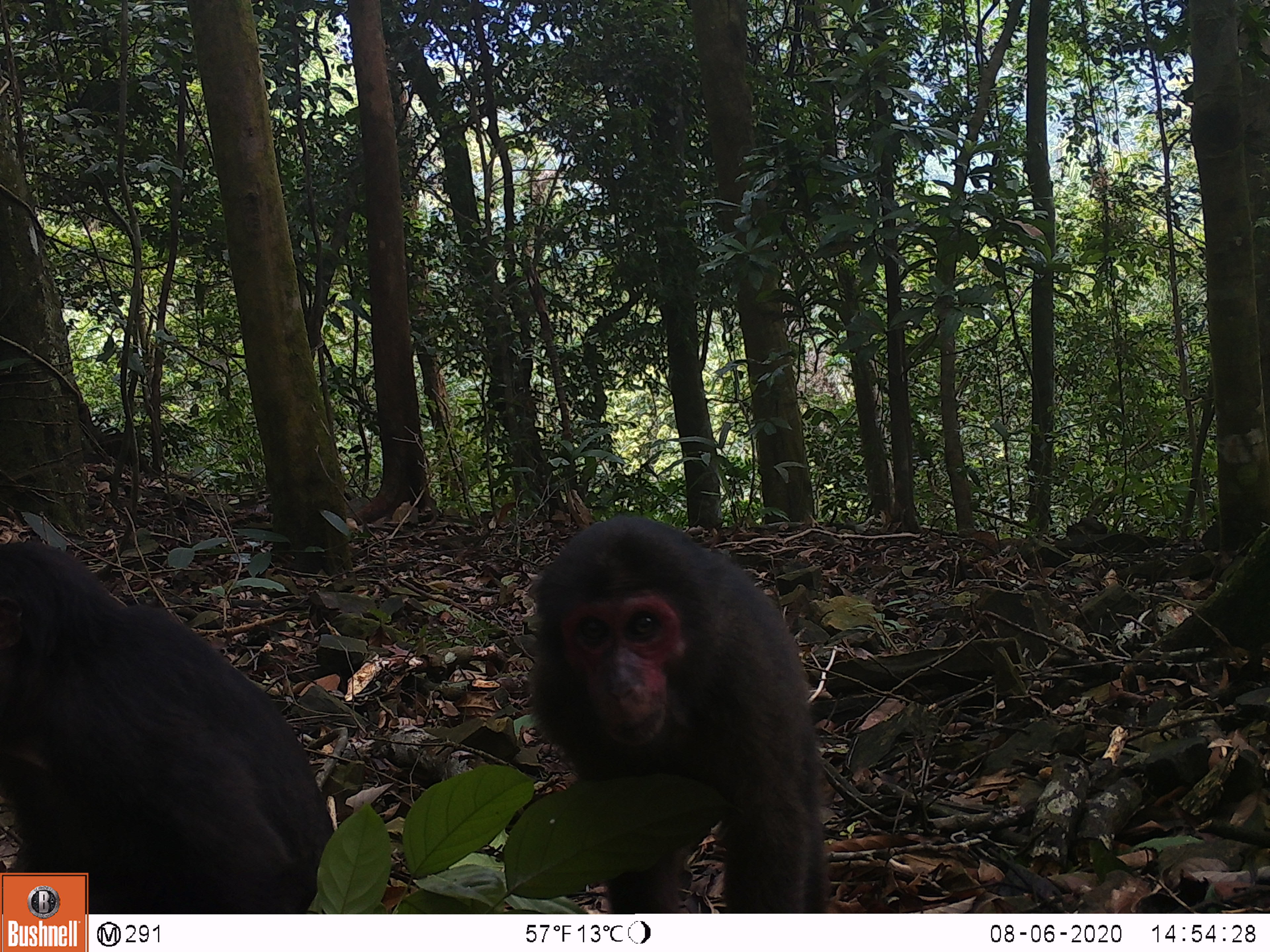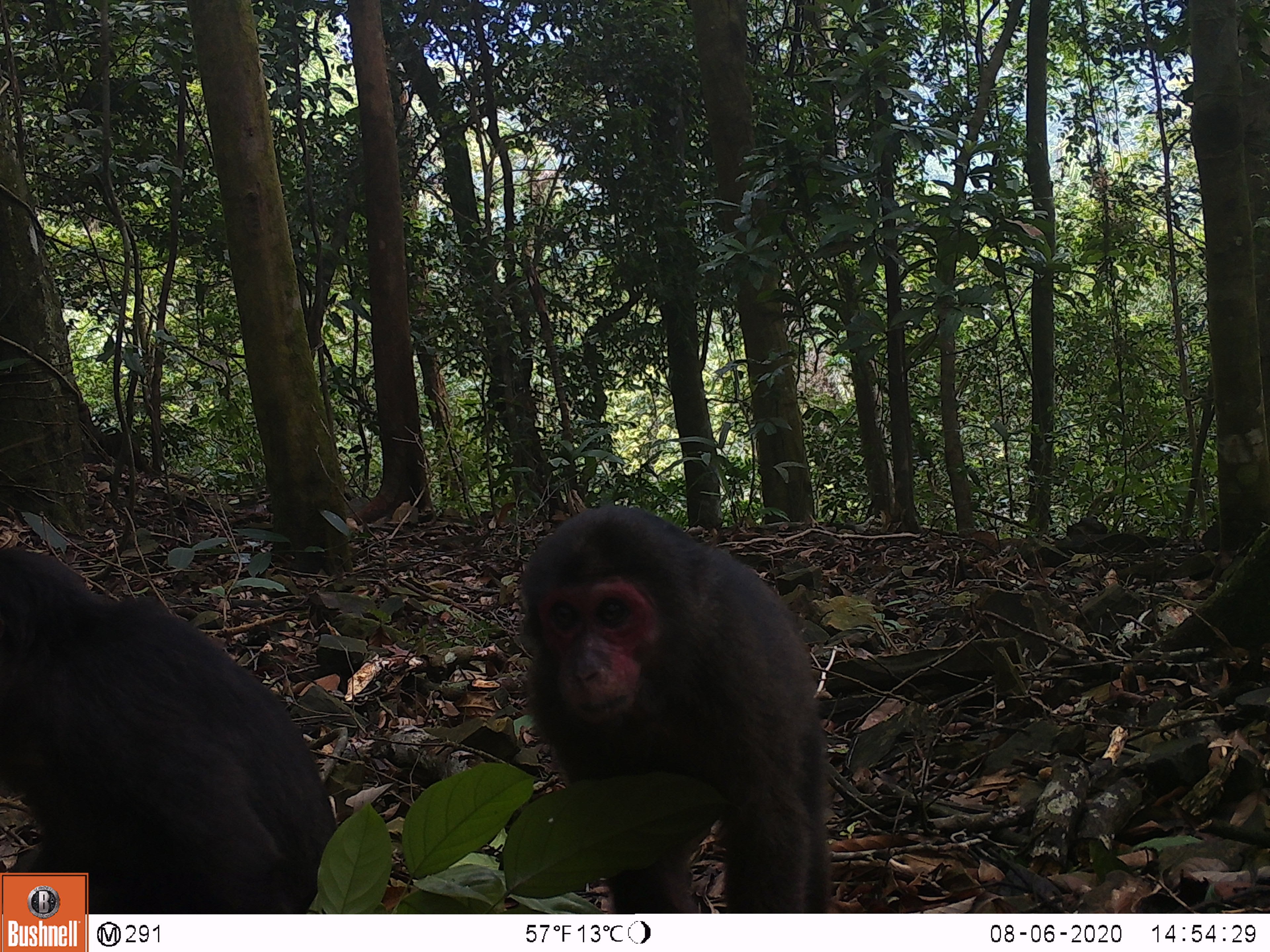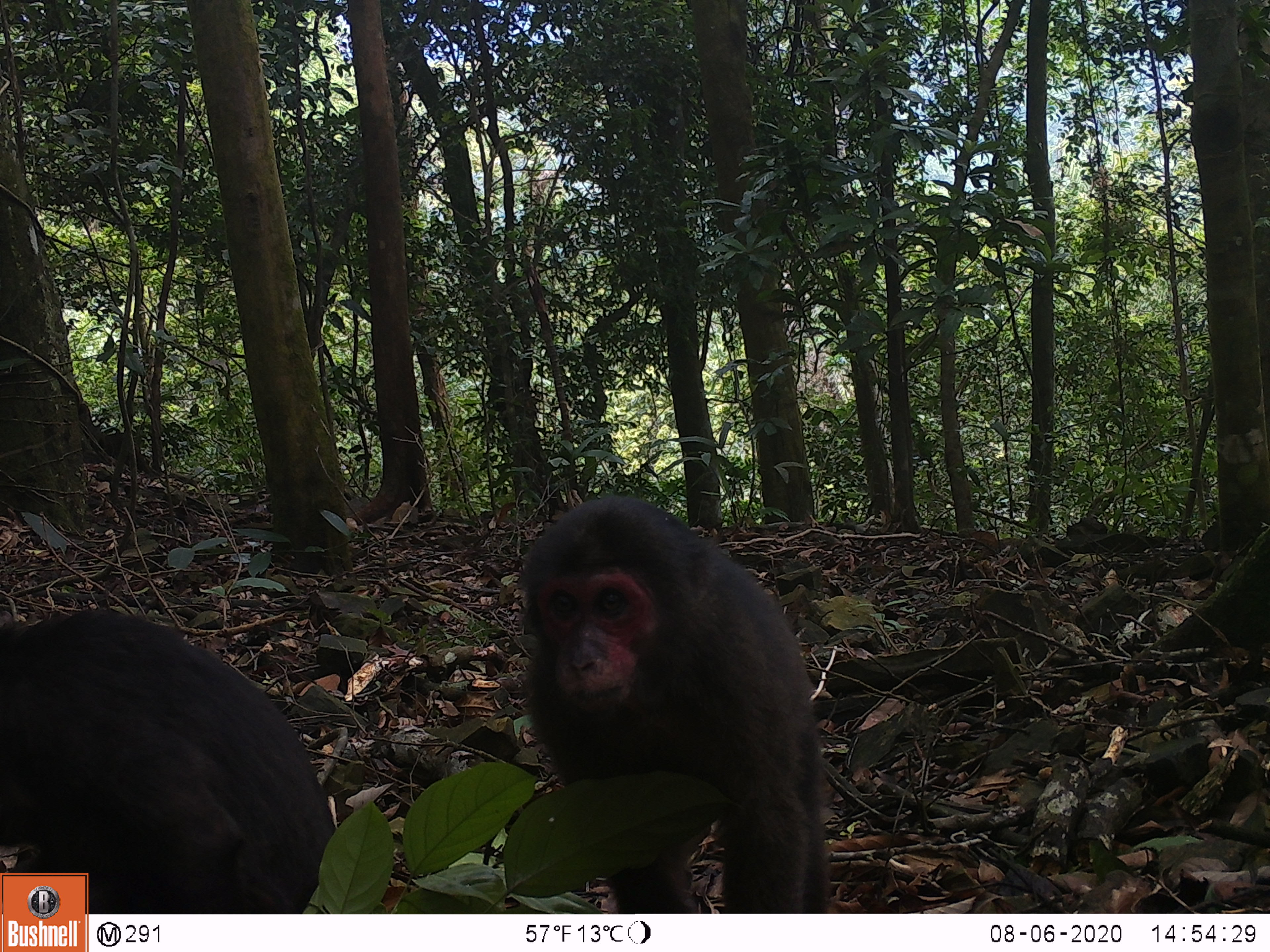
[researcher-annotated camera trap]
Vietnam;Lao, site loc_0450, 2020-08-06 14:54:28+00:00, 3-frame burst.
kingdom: Animalia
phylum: Chordata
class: Mammalia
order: Primates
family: Cercopithecidae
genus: Macaca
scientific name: Macaca arctoides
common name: stump-tailed macaque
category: stump tailed macaque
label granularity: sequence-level